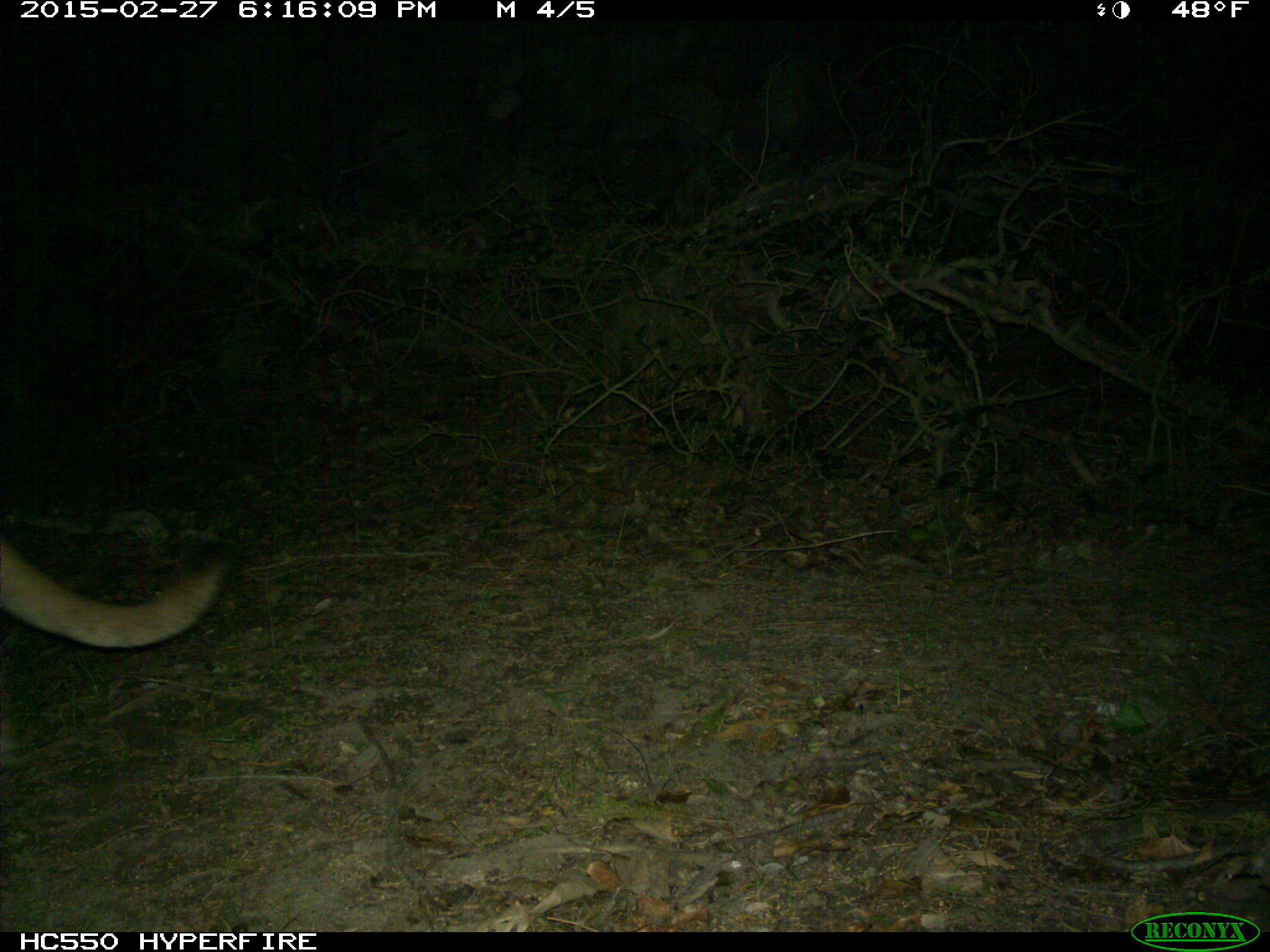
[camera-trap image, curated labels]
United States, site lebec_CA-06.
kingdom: Animalia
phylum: Chordata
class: Mammalia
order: Carnivora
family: Felidae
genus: Puma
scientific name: Puma concolor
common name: mountain lion